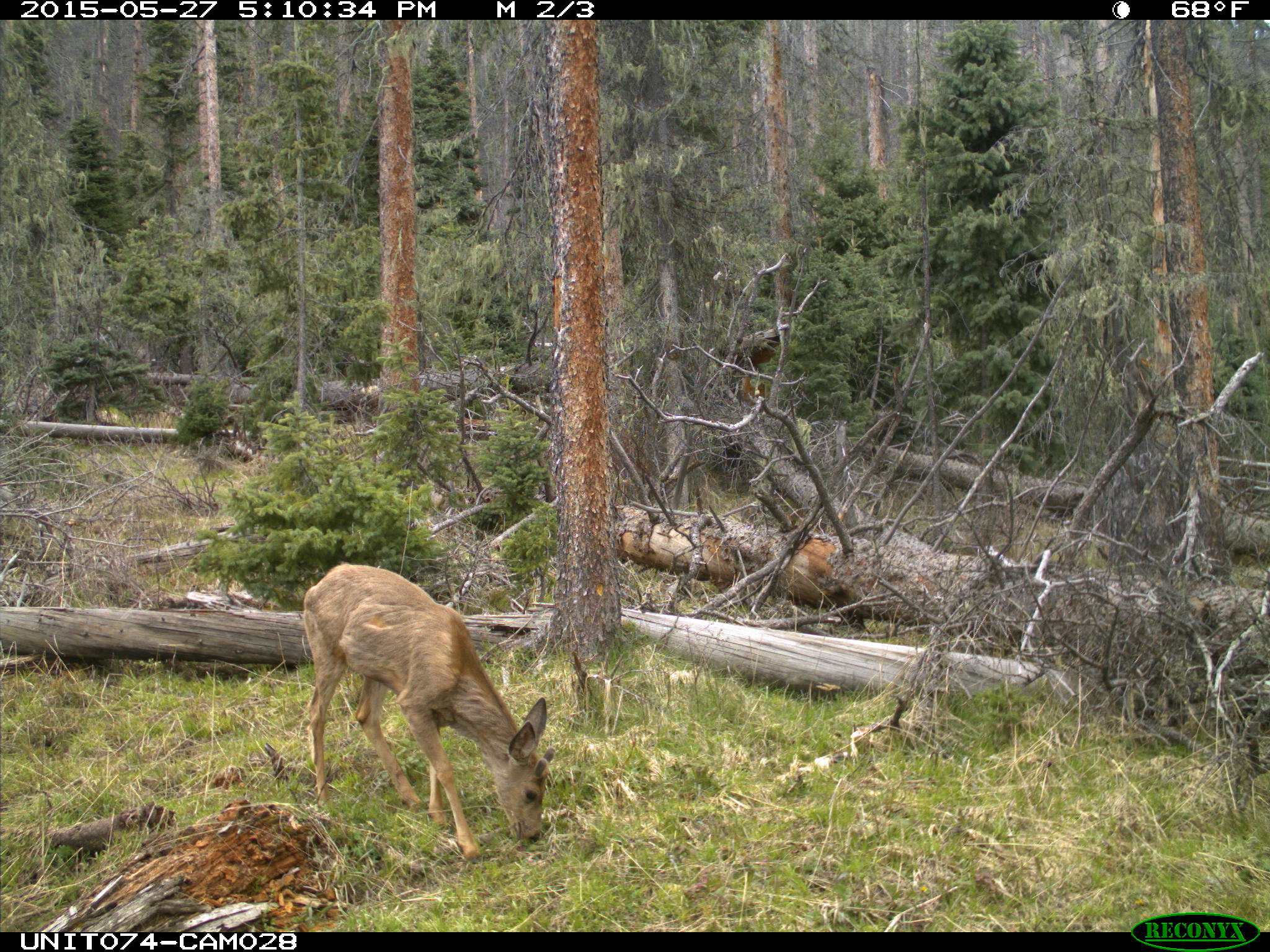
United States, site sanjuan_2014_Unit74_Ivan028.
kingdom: Animalia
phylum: Chordata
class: Mammalia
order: Artiodactyla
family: Cervidae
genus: Odocoileus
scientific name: Odocoileus hemionus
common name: mule deer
Odocoileus hemionus (mule deer).